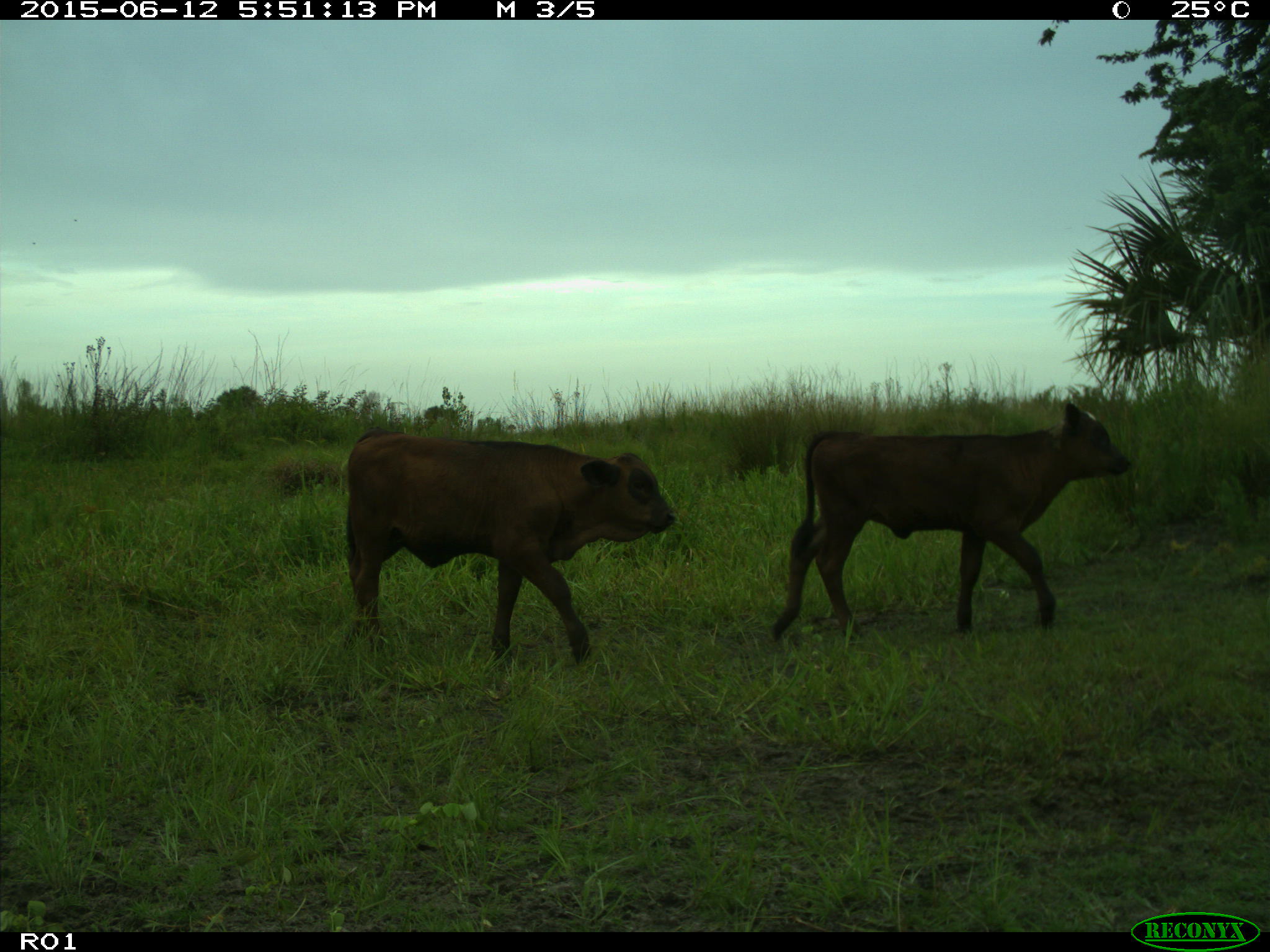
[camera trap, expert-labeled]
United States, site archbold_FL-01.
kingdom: Animalia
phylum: Chordata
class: Mammalia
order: Artiodactyla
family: Bovidae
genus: Bos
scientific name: Bos taurus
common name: domestic cow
Bos taurus (domestic cow).